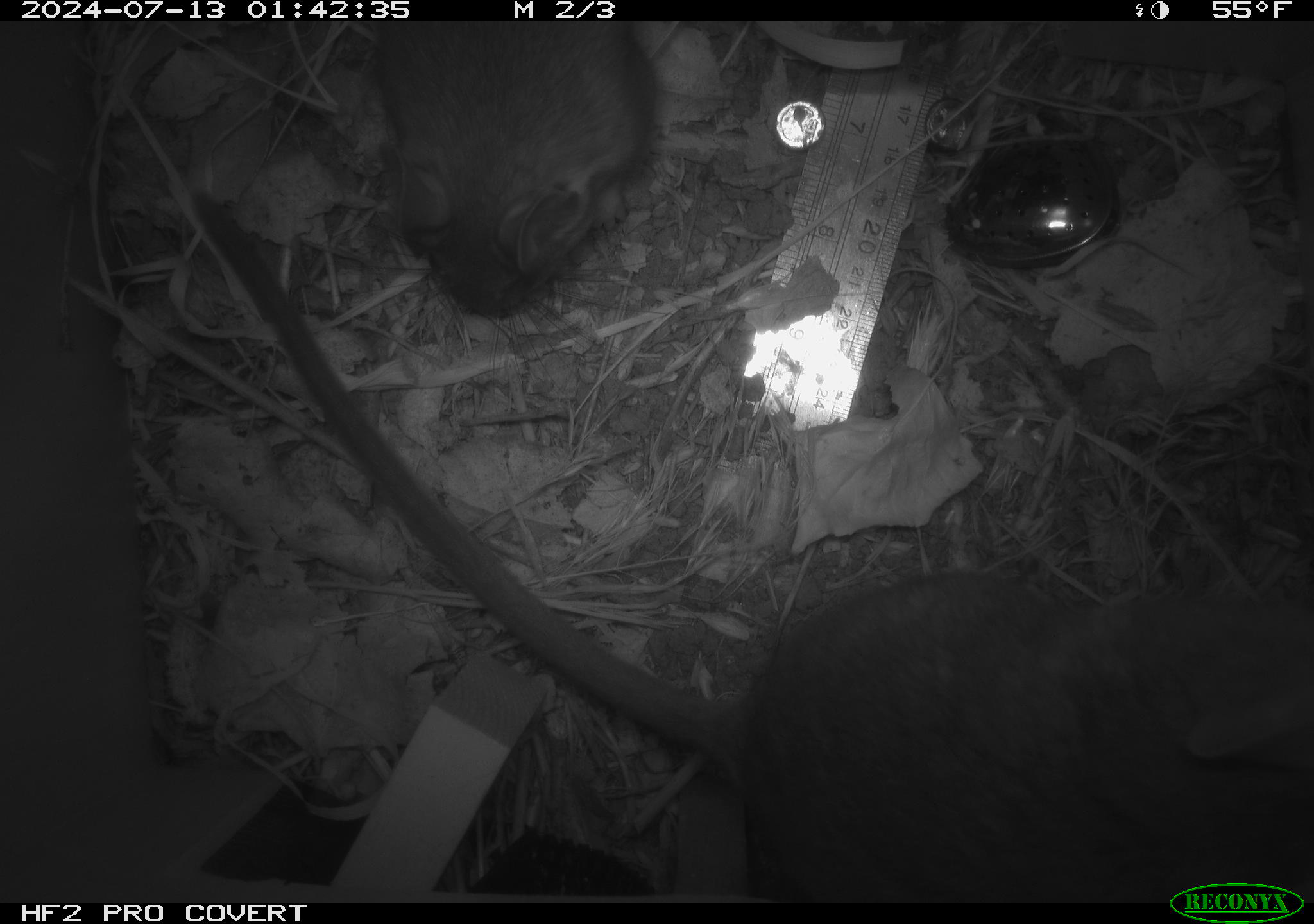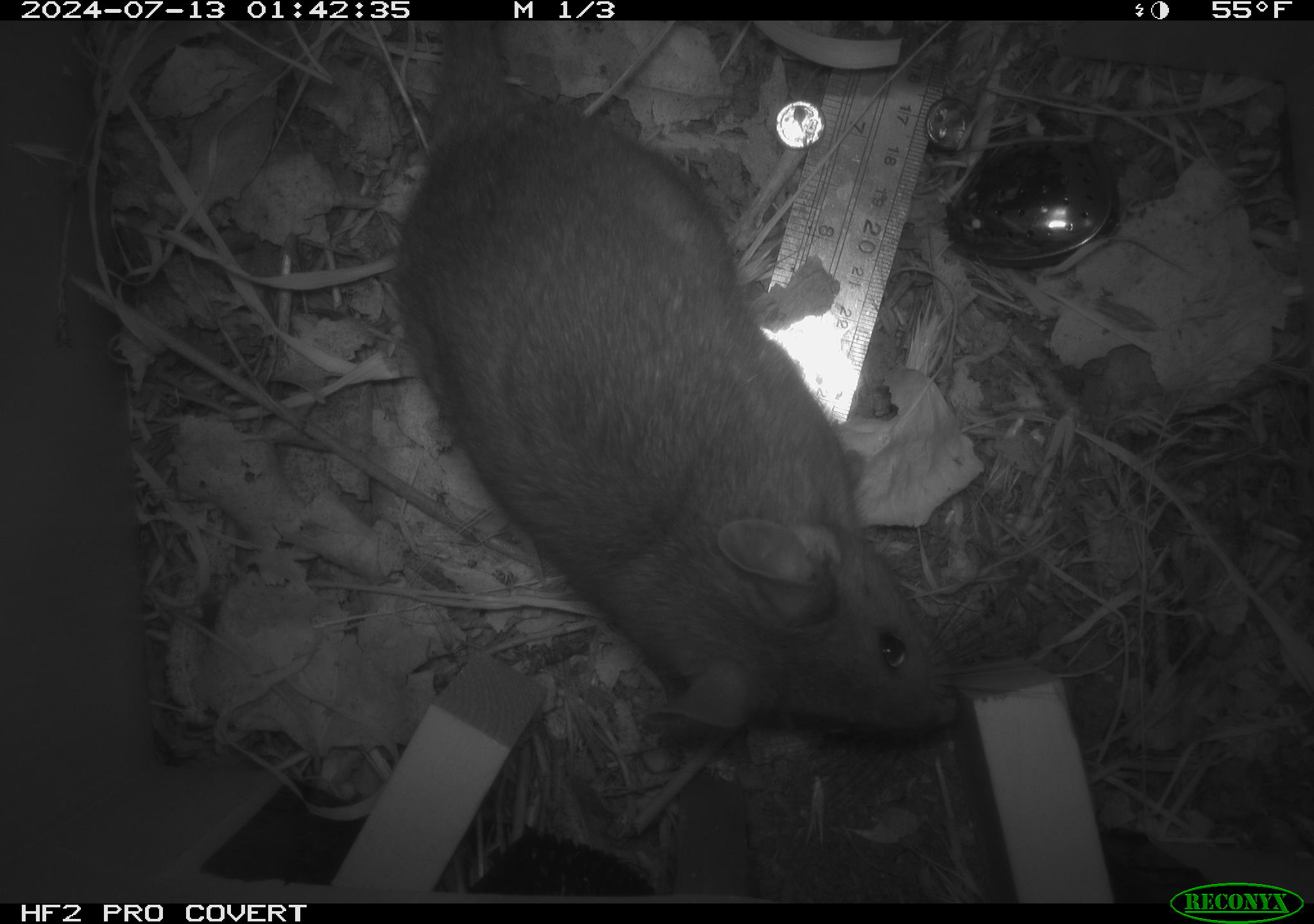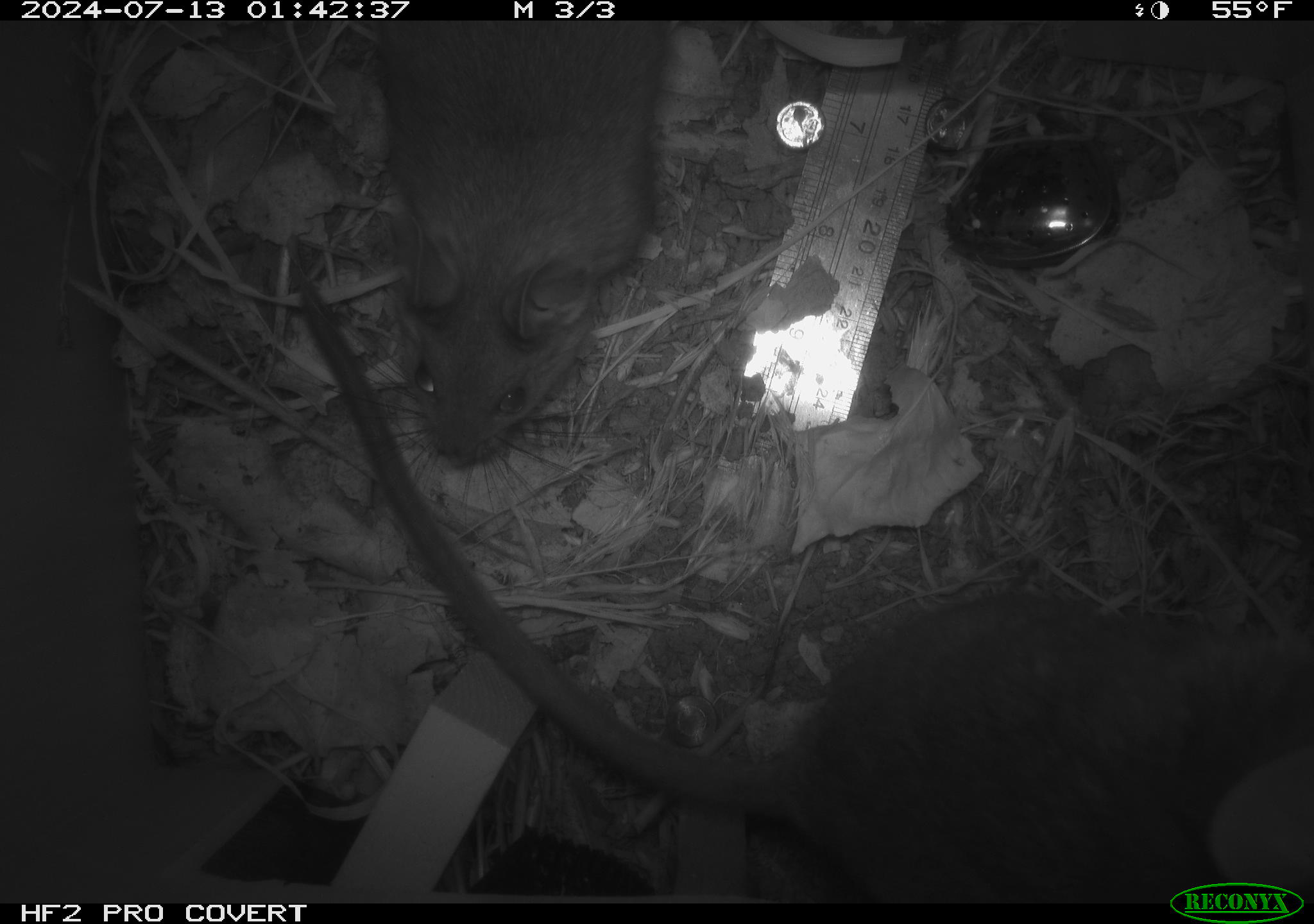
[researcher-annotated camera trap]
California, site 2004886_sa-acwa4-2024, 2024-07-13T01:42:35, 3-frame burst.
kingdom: Animalia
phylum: Chordata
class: Mammalia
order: Rodentia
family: Cricetidae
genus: Neotoma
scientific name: Neotoma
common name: pack rat or woodrat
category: neotoma species